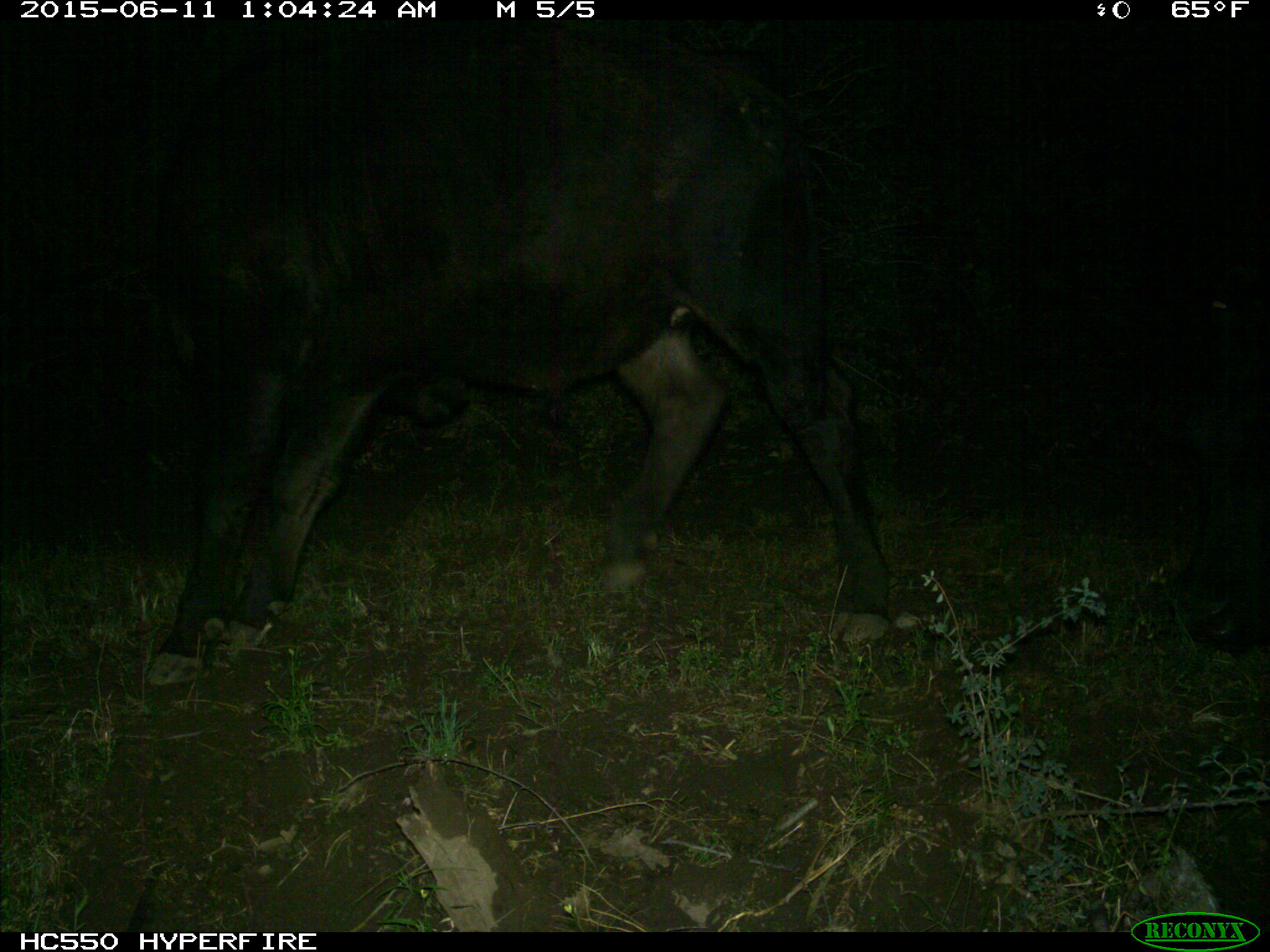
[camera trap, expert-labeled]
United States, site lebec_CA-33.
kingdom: Animalia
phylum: Chordata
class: Mammalia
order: Artiodactyla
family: Bovidae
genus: Bos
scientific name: Bos taurus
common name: domestic cow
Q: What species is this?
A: Bos taurus (domestic cow).